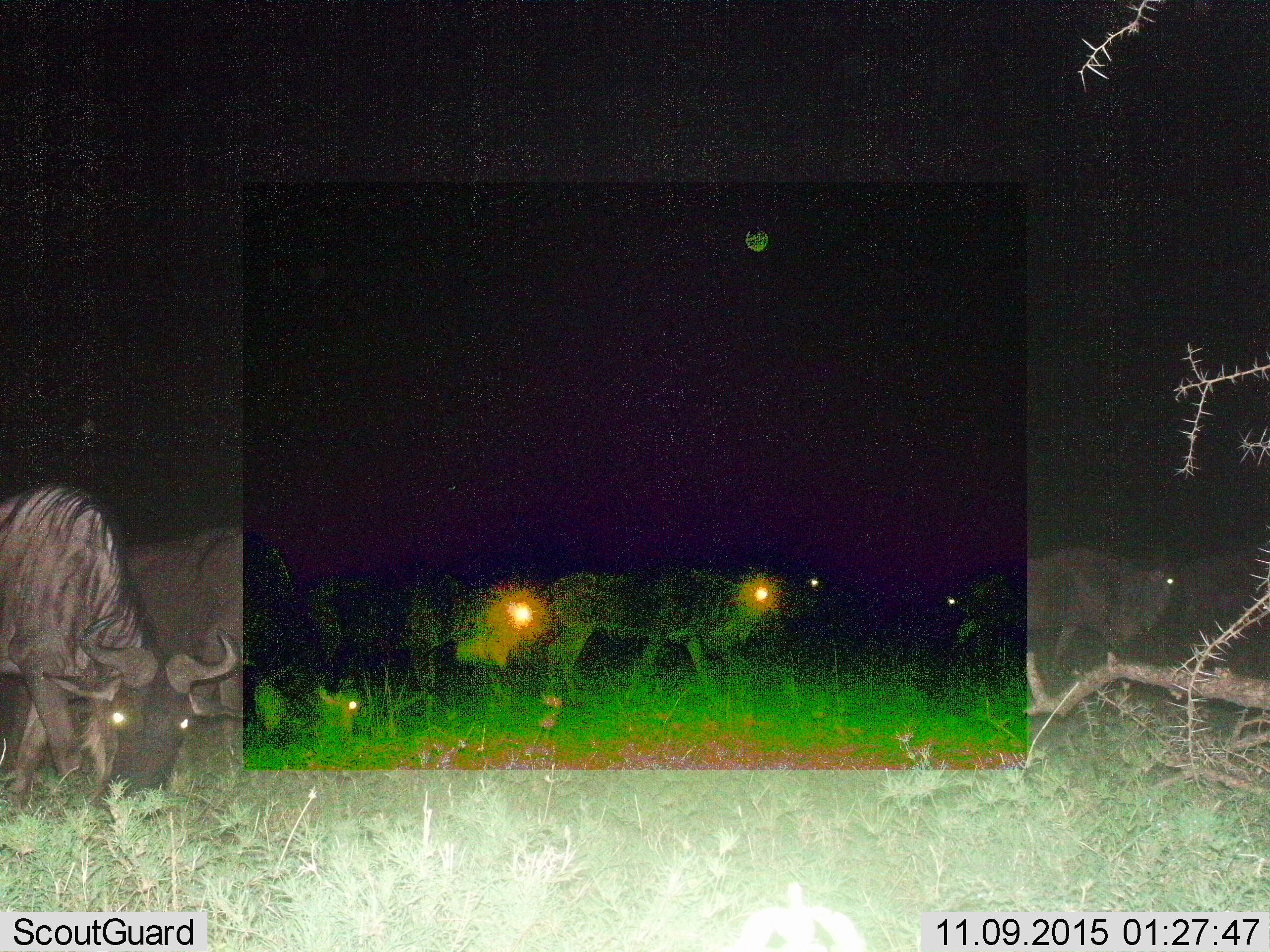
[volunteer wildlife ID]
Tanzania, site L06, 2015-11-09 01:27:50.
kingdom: Animalia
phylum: Chordata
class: Mammalia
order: Artiodactyla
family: Bovidae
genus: Connochaetes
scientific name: Connochaetes taurinus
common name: blue wildebeest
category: wildebeest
Wildebeest (blue wildebeest) (Connochaetes taurinus), count 8. Behavior (volunteer vote fractions): standing 33%, resting 0%, moving 44%, interacting 0%. Young present (vote fraction): 0%. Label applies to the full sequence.